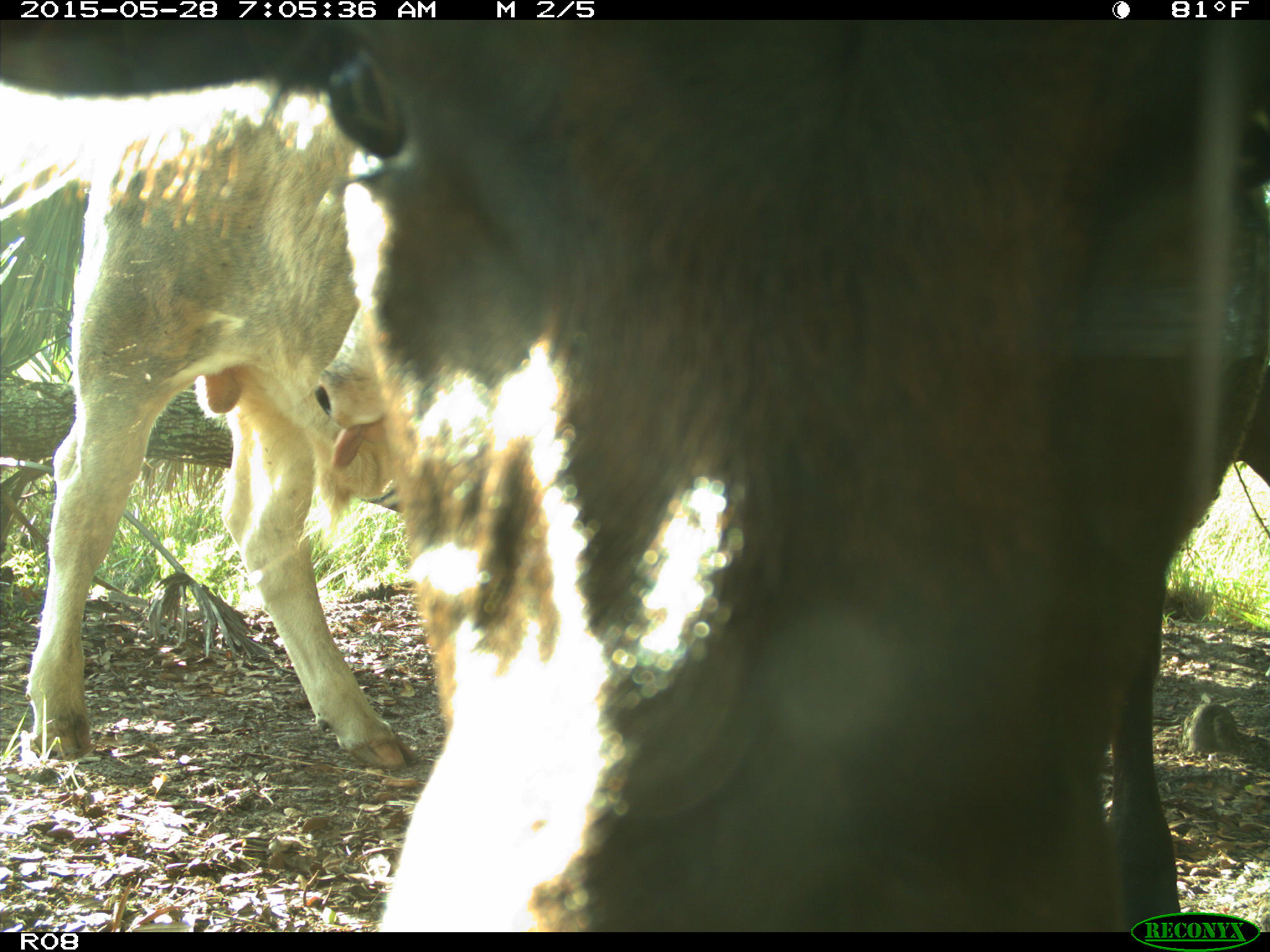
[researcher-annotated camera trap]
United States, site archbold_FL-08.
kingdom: Animalia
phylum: Chordata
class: Mammalia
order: Artiodactyla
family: Bovidae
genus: Bos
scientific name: Bos taurus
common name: domestic cow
Bos taurus (domestic cow).